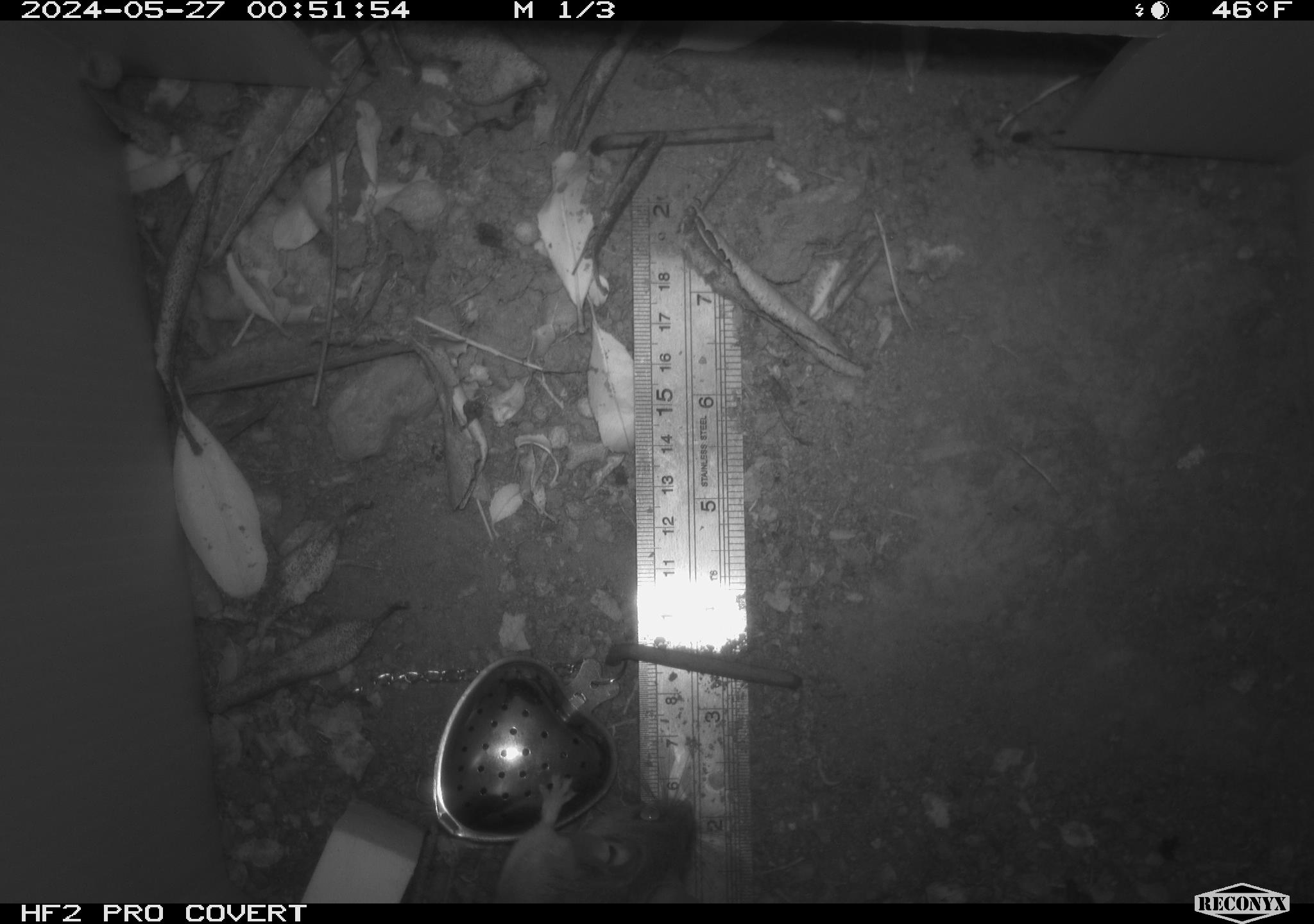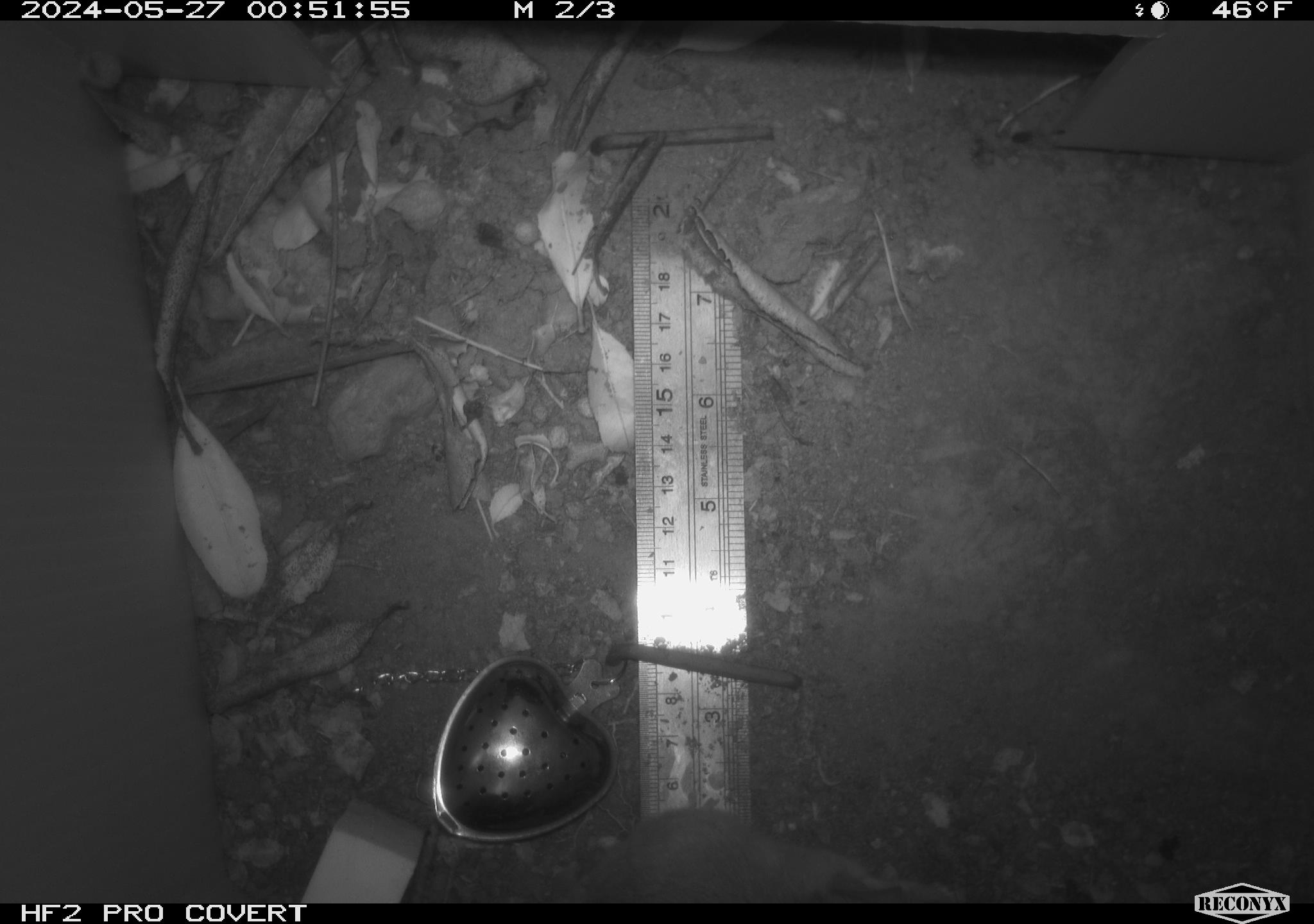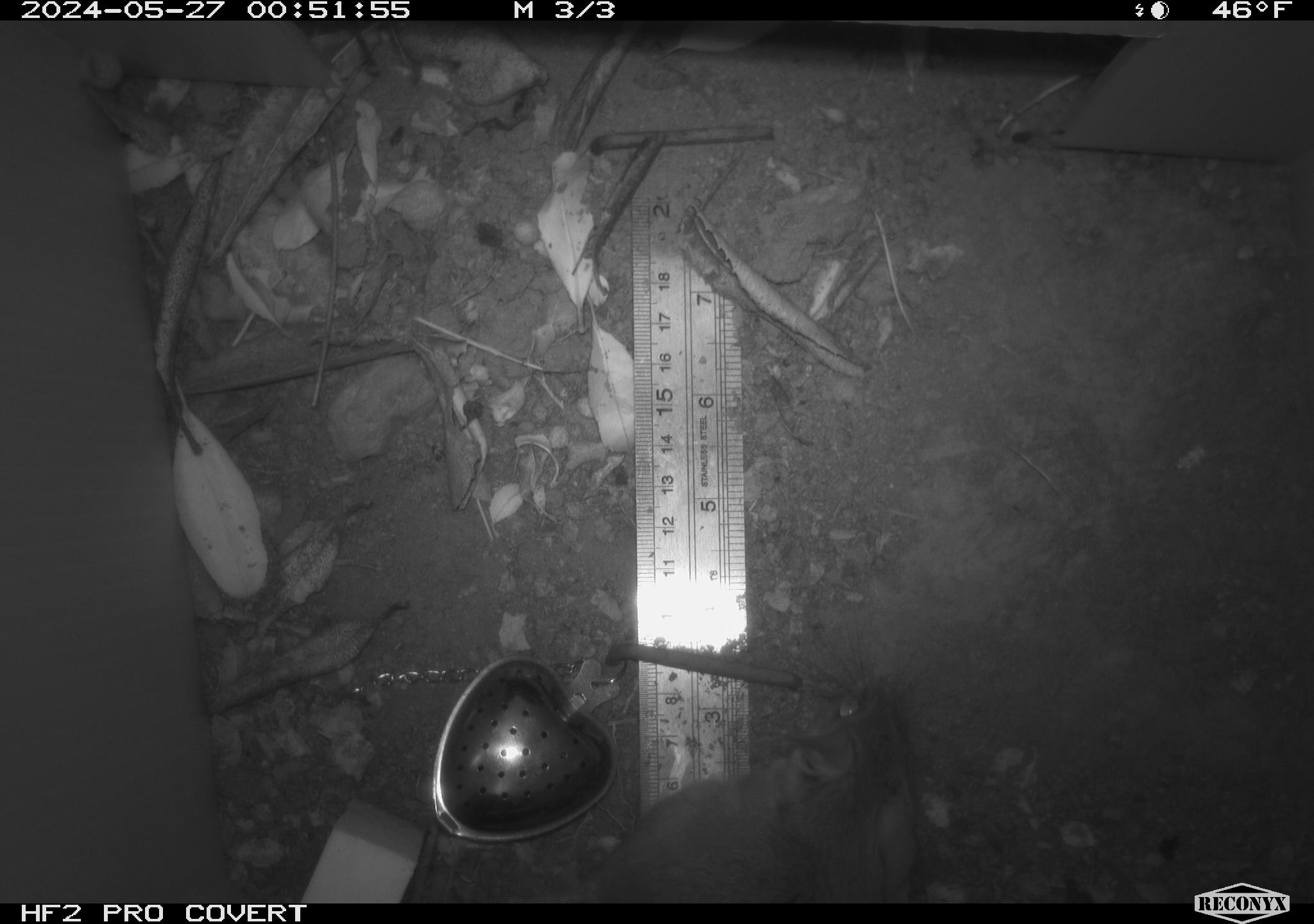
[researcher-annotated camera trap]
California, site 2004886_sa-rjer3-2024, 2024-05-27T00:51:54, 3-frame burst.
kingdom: Animalia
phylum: Chordata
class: Mammalia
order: Rodentia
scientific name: Rodentia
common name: mouse species